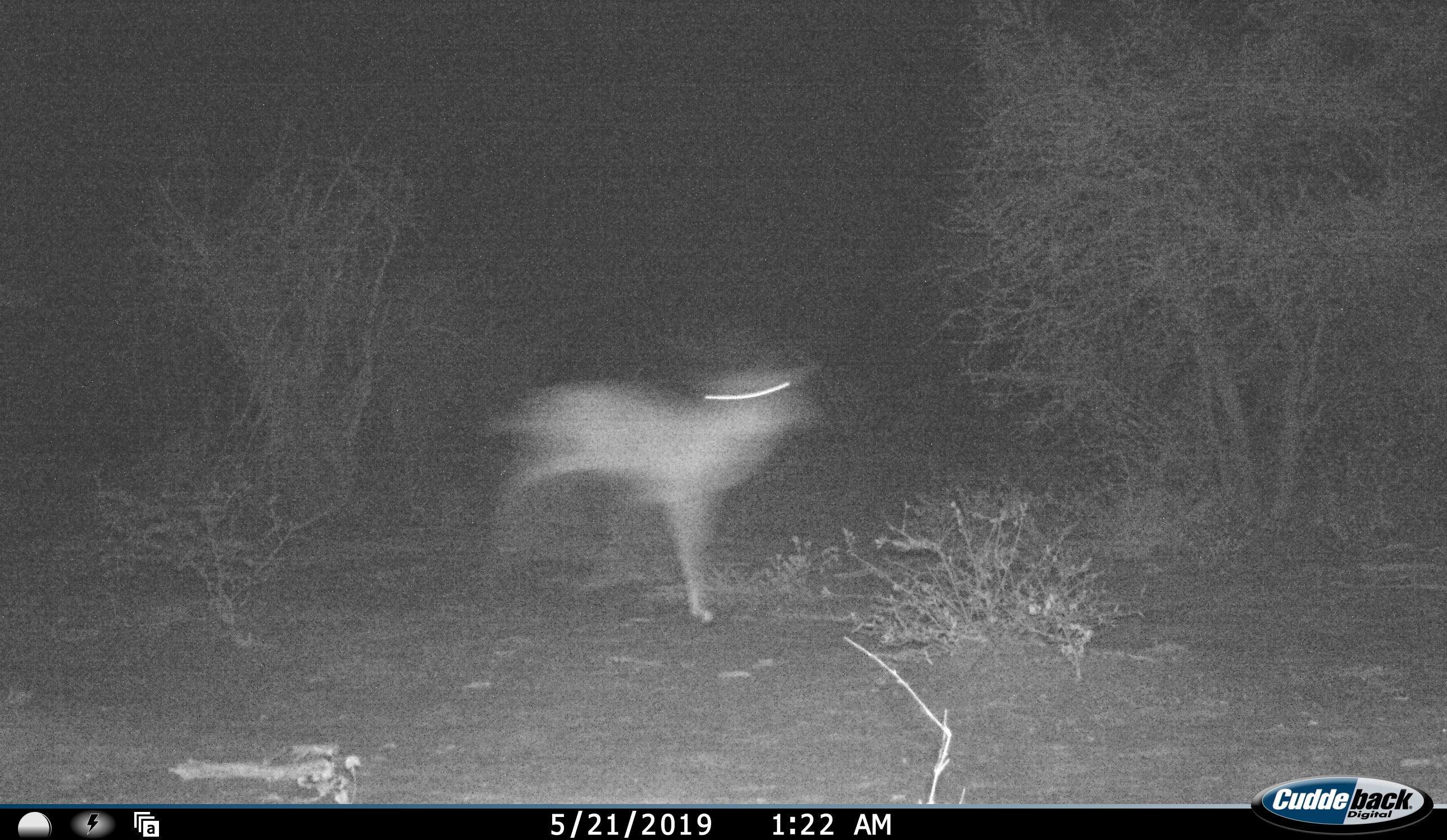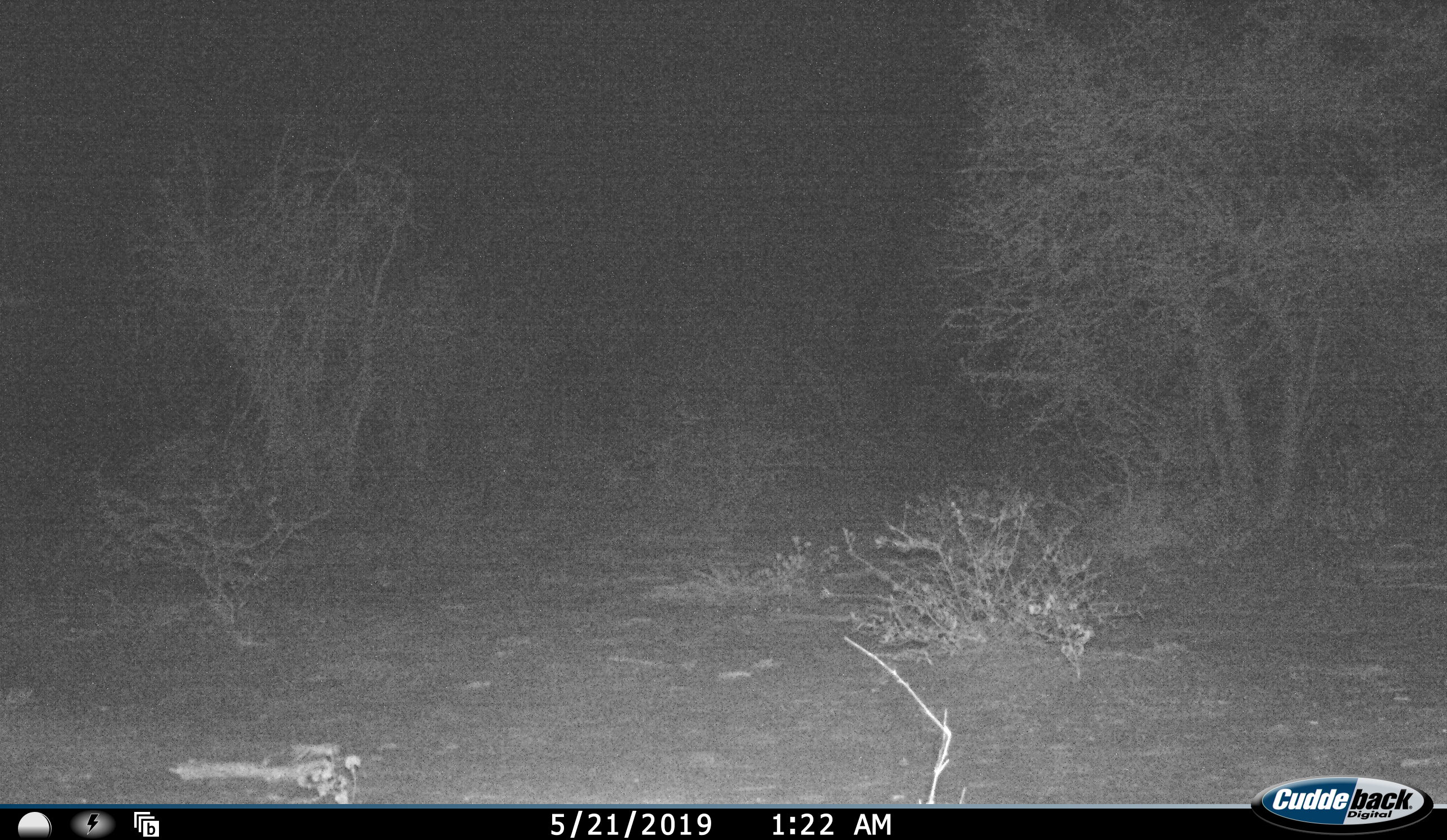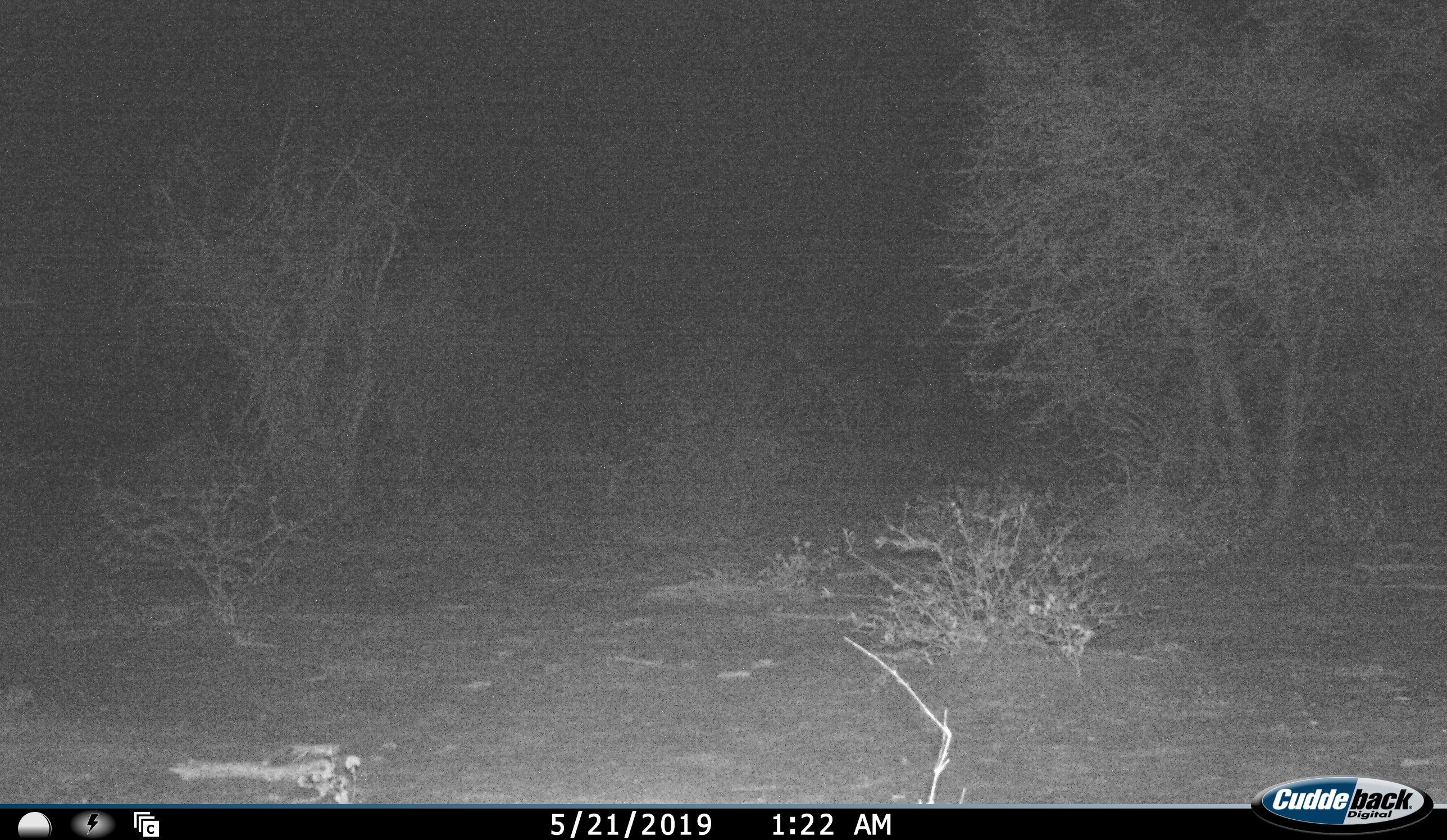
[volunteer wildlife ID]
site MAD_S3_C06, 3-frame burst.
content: unidentified animal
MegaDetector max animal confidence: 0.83